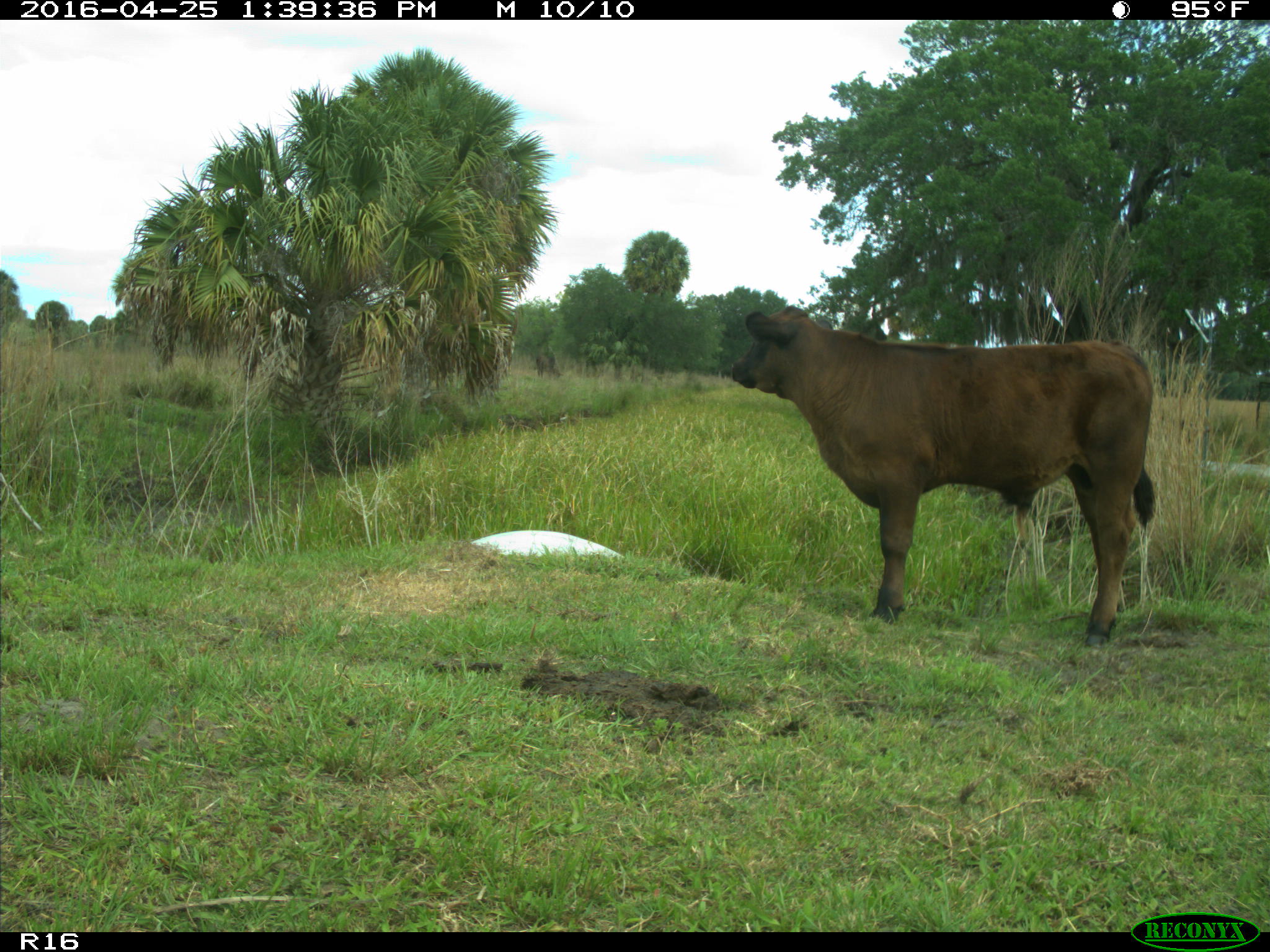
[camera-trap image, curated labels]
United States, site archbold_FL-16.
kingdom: Animalia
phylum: Chordata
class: Mammalia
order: Artiodactyla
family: Bovidae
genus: Bos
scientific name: Bos taurus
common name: domestic cow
Bos taurus (domestic cow).